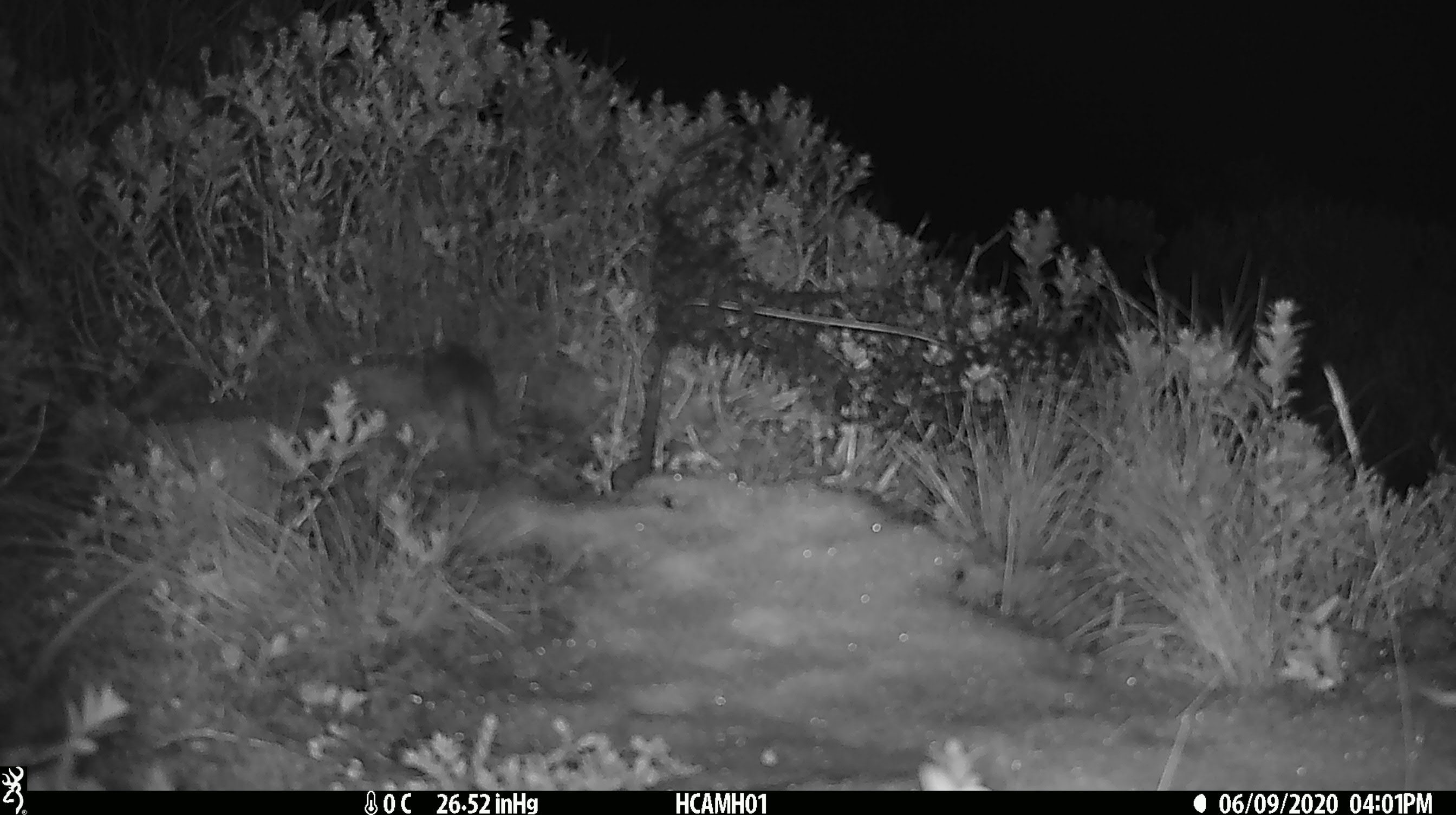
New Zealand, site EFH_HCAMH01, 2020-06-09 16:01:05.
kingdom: Animalia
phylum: Chordata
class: Mammalia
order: Rodentia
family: Muridae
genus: Mus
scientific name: Mus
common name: mouse